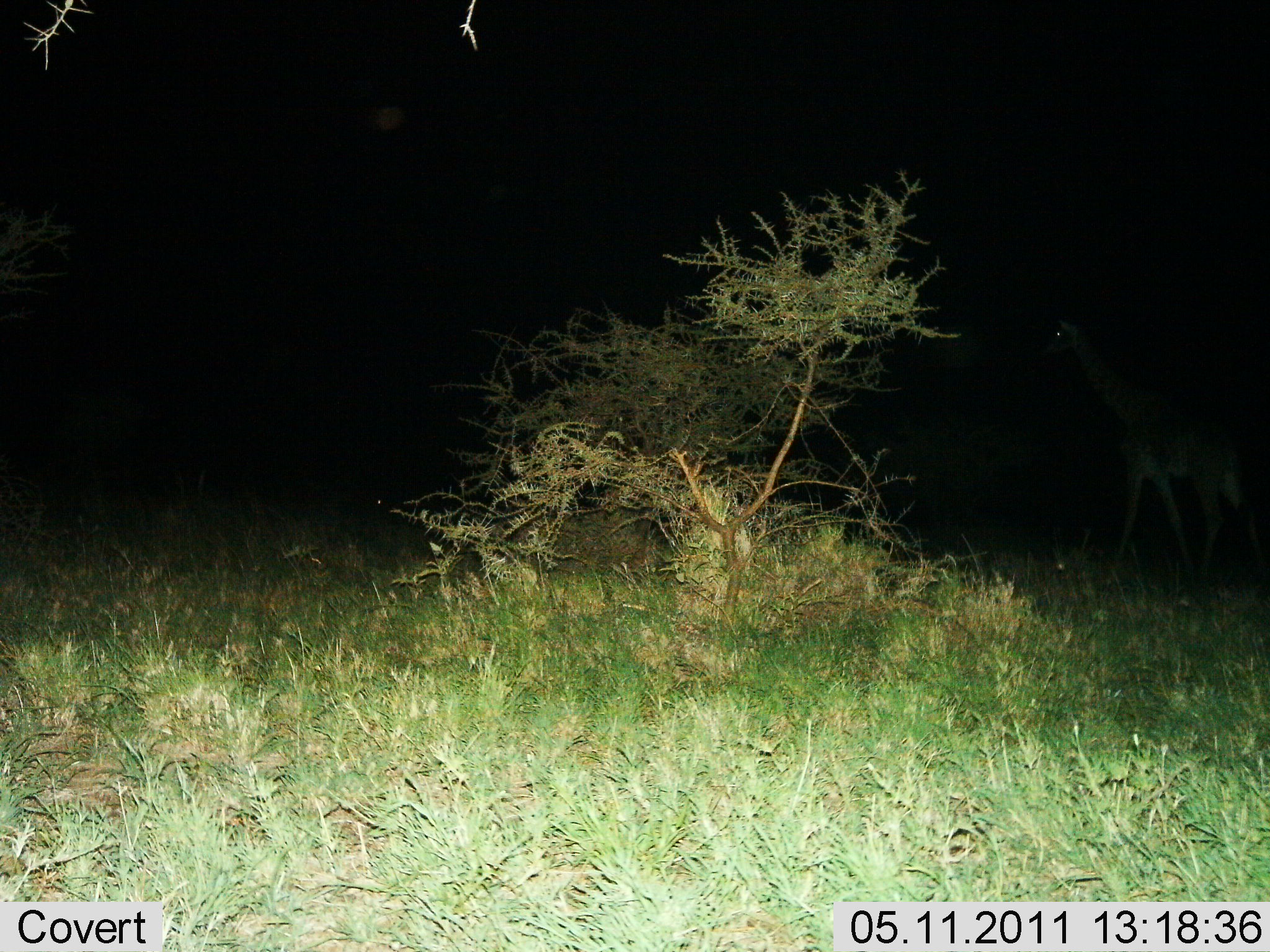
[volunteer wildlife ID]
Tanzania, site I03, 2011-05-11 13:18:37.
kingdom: Animalia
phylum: Chordata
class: Mammalia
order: Artiodactyla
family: Giraffidae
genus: Giraffa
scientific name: Giraffa camelopardalis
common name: giraffe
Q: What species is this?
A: Giraffe (Giraffa camelopardalis).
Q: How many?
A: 1.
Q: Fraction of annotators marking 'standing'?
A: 23%.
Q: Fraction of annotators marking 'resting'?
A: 0%.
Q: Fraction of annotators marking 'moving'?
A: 85%.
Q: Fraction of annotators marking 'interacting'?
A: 0%.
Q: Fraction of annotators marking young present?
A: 0%.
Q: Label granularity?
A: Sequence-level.